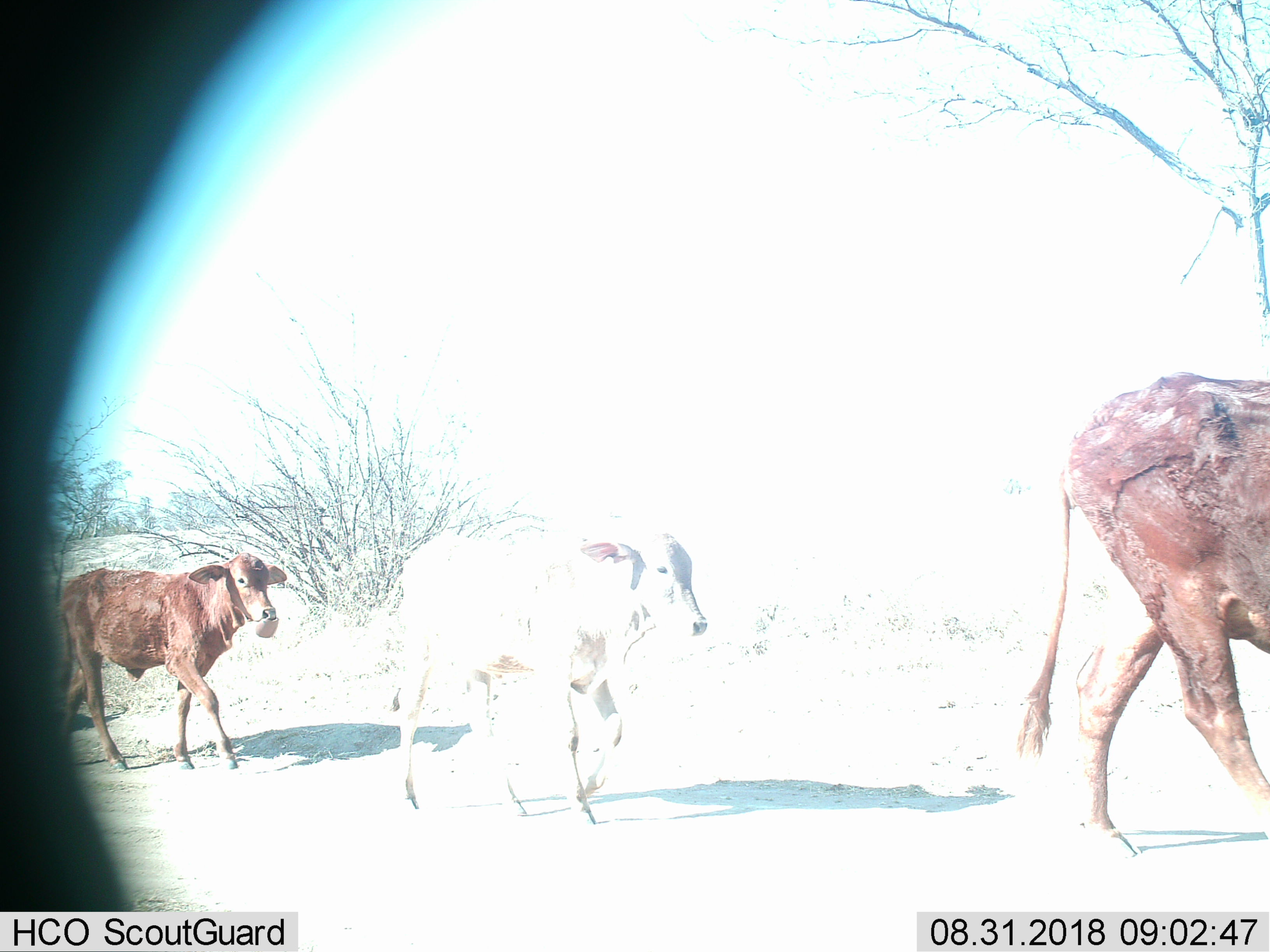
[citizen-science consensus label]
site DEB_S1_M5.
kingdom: Animalia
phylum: Chordata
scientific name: Vertebrata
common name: domestic animal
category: domesticanimal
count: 3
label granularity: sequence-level